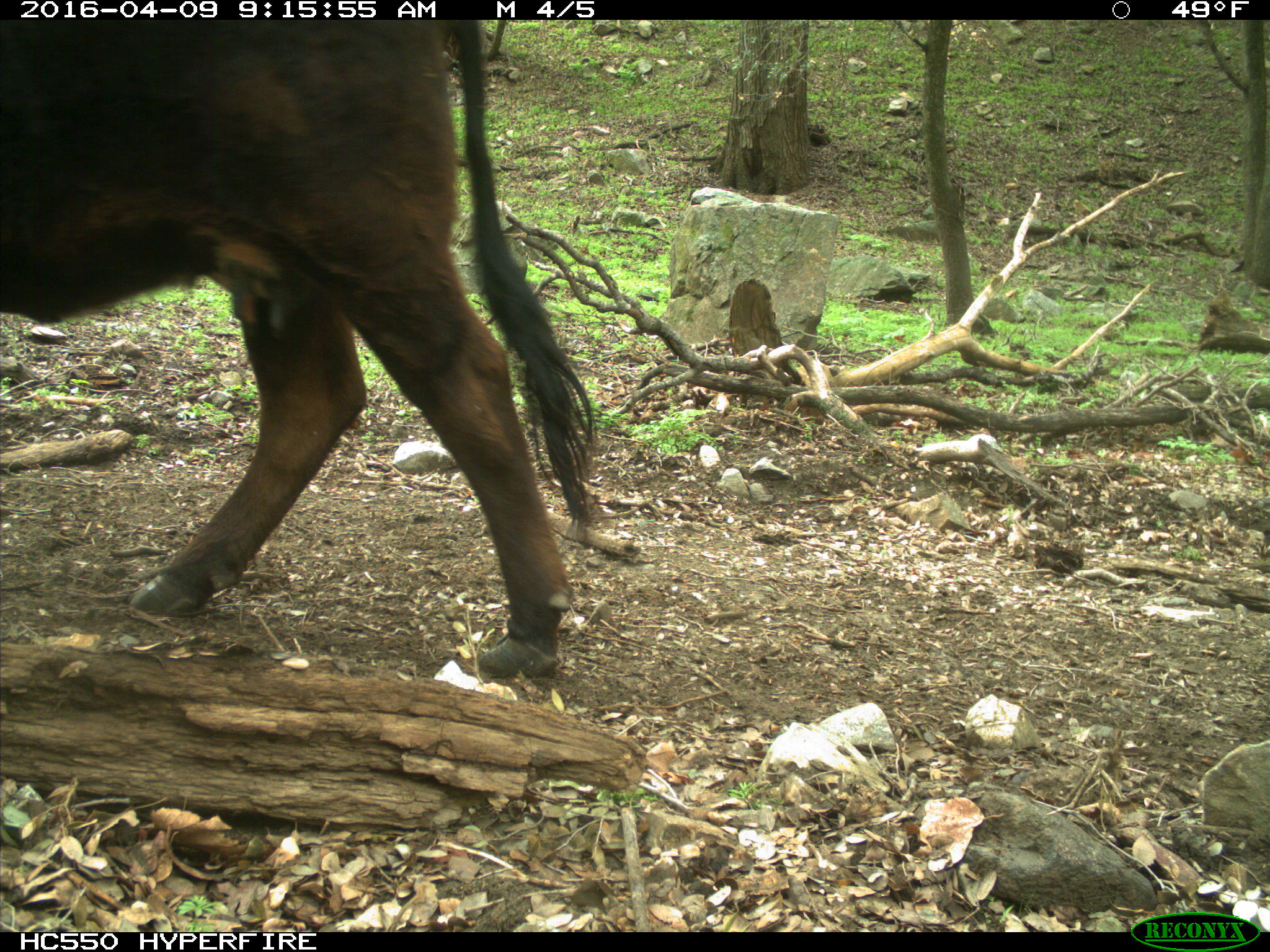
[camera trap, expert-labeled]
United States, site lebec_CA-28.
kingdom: Animalia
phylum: Chordata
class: Mammalia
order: Artiodactyla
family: Bovidae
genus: Bos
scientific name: Bos taurus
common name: domestic cow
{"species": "Bos taurus (domestic cow)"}